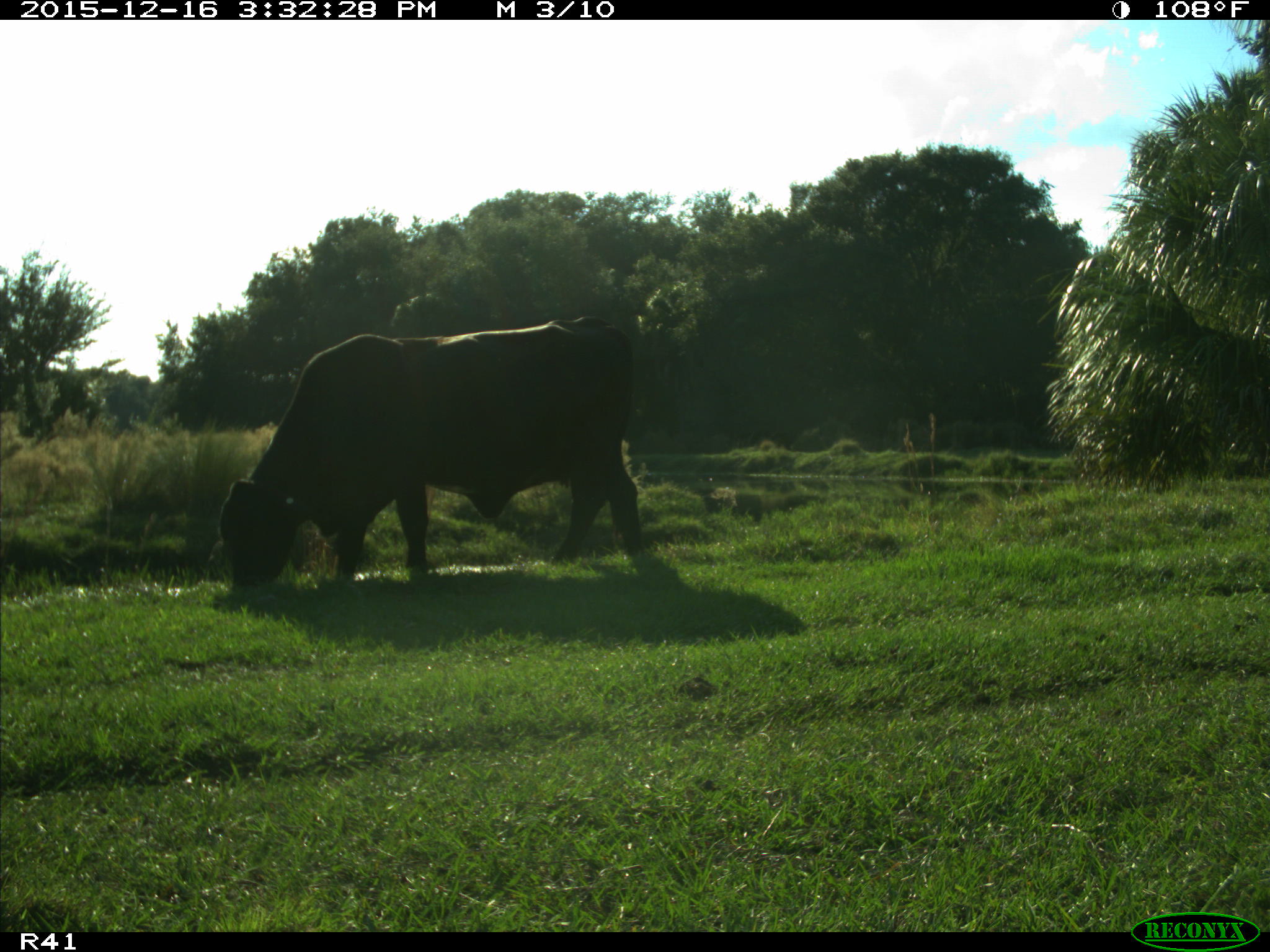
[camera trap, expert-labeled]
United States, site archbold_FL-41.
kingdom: Animalia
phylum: Chordata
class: Mammalia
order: Artiodactyla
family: Bovidae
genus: Bos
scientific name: Bos taurus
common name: domestic cow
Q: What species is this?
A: Bos taurus (domestic cow).